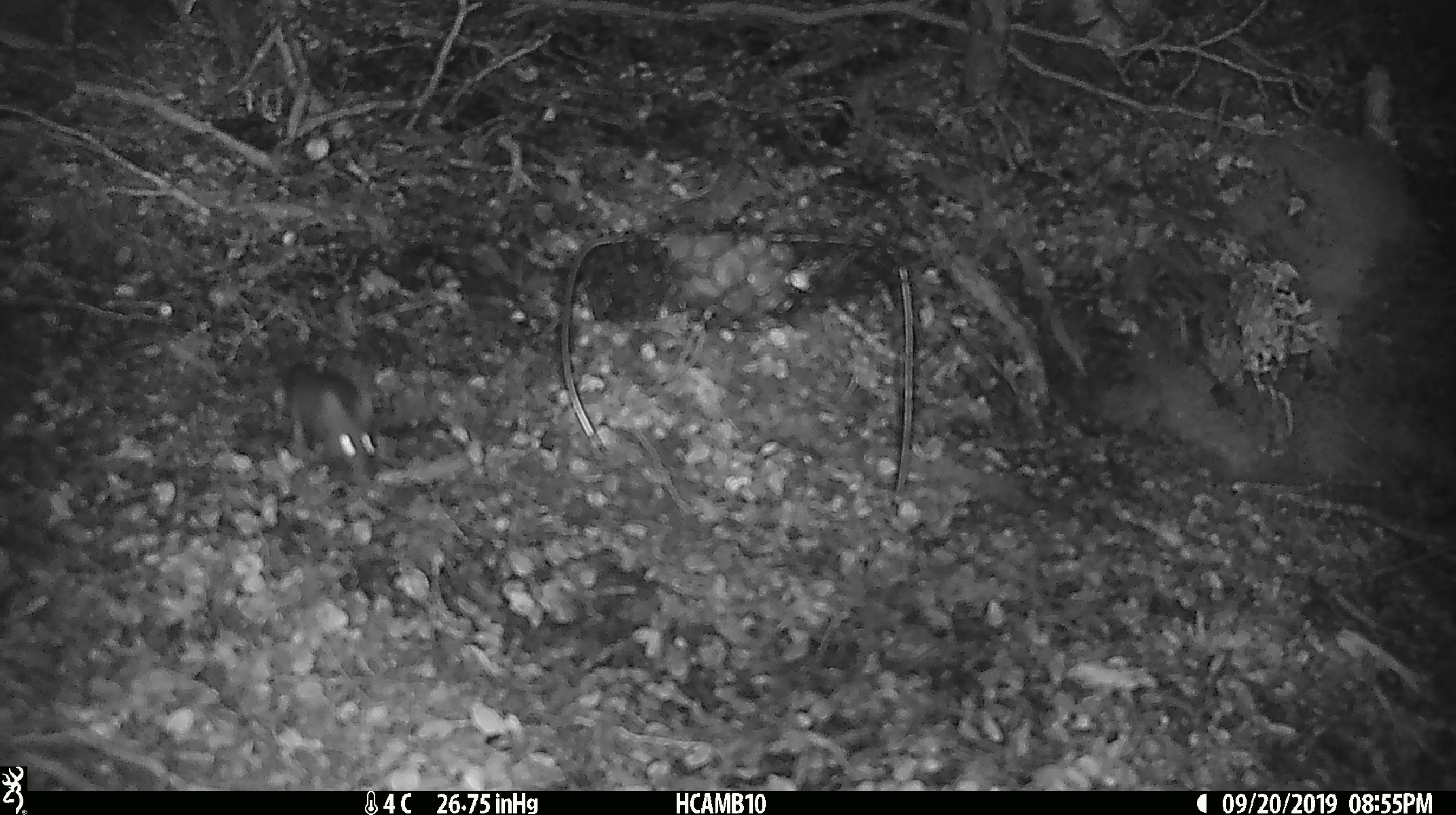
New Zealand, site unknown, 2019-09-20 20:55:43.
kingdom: Animalia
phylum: Chordata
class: Mammalia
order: Rodentia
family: Muridae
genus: Mus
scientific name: Mus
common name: mouse